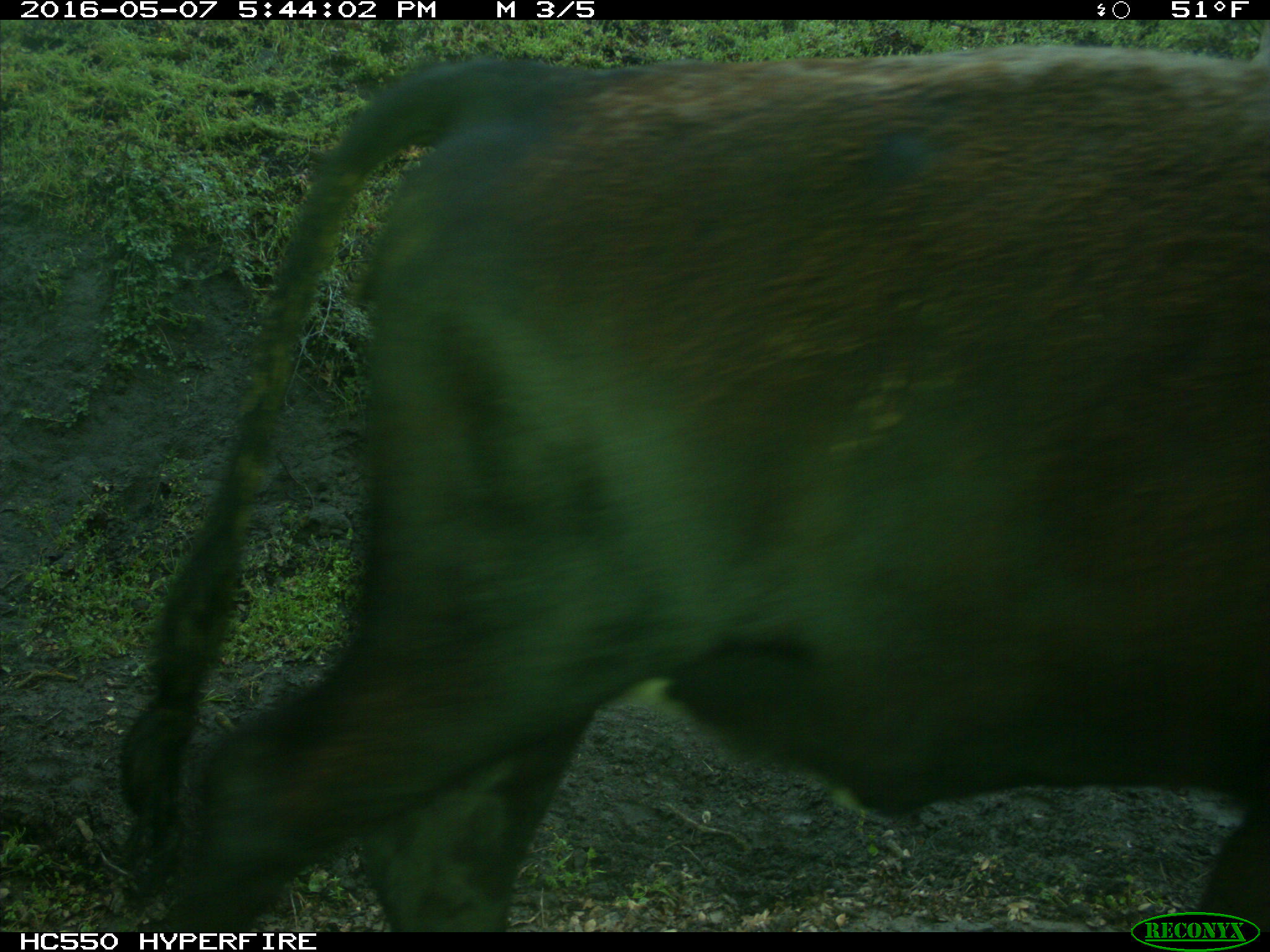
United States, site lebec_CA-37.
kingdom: Animalia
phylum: Chordata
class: Mammalia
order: Artiodactyla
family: Bovidae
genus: Bos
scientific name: Bos taurus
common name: domestic cow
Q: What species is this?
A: Bos taurus (domestic cow).